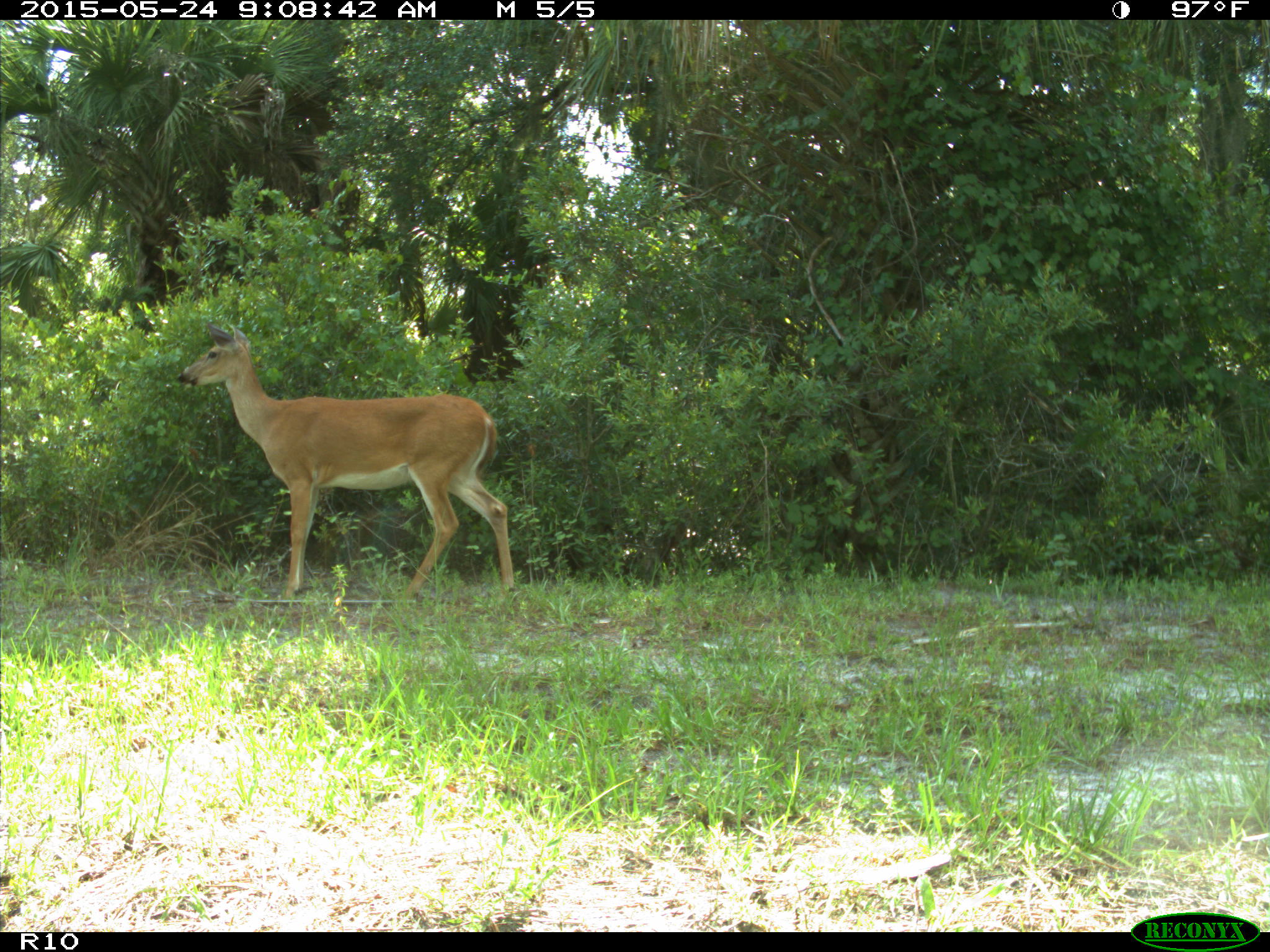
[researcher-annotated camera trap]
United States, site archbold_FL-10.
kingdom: Animalia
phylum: Chordata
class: Mammalia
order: Artiodactyla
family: Cervidae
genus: Odocoileus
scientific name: Odocoileus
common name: deer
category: unidentified deer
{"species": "unidentified deer (deer) (Odocoileus)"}